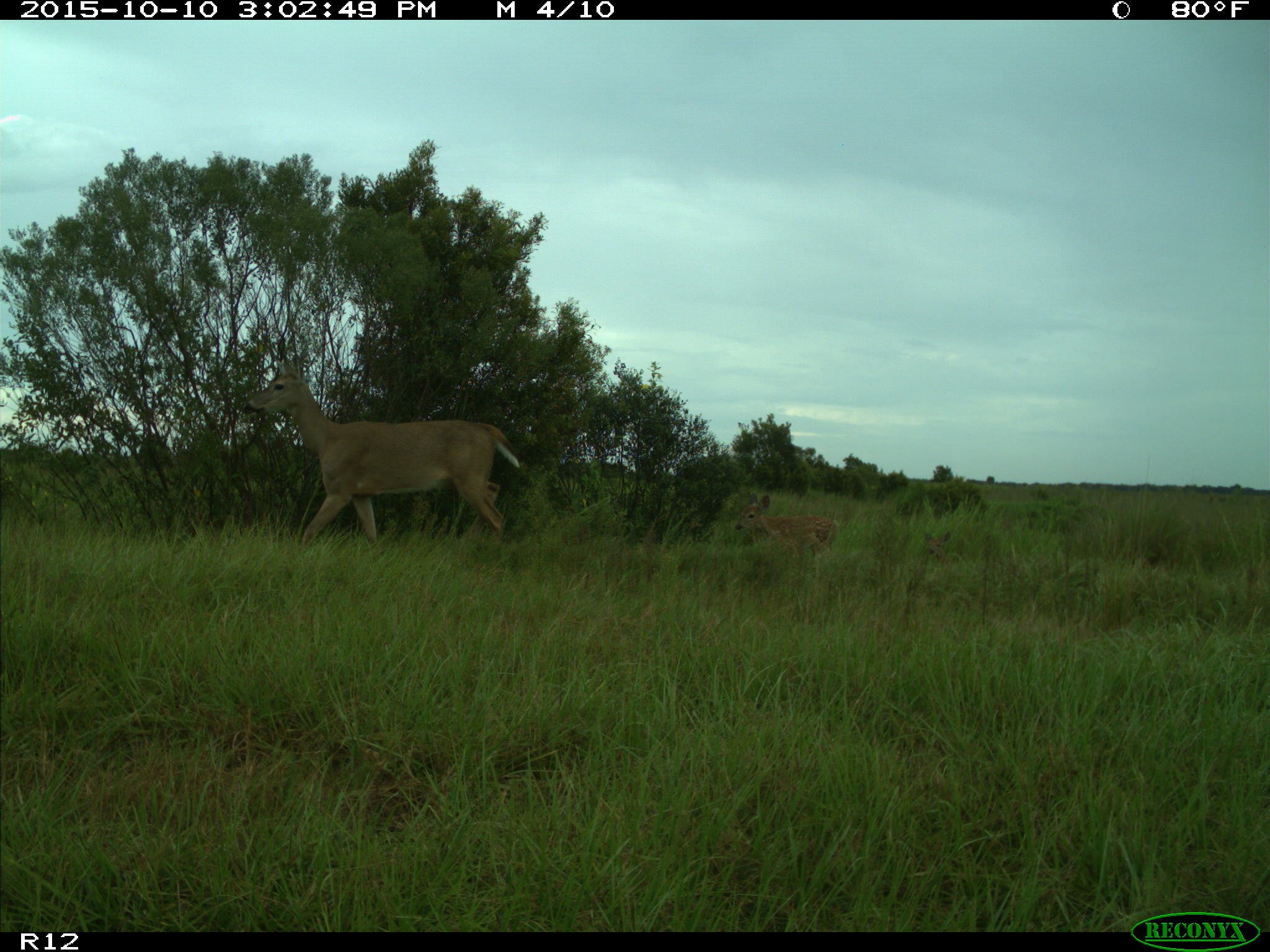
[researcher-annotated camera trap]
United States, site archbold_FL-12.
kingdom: Animalia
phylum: Chordata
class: Mammalia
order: Artiodactyla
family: Cervidae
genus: Odocoileus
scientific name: Odocoileus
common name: deer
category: unidentified deer